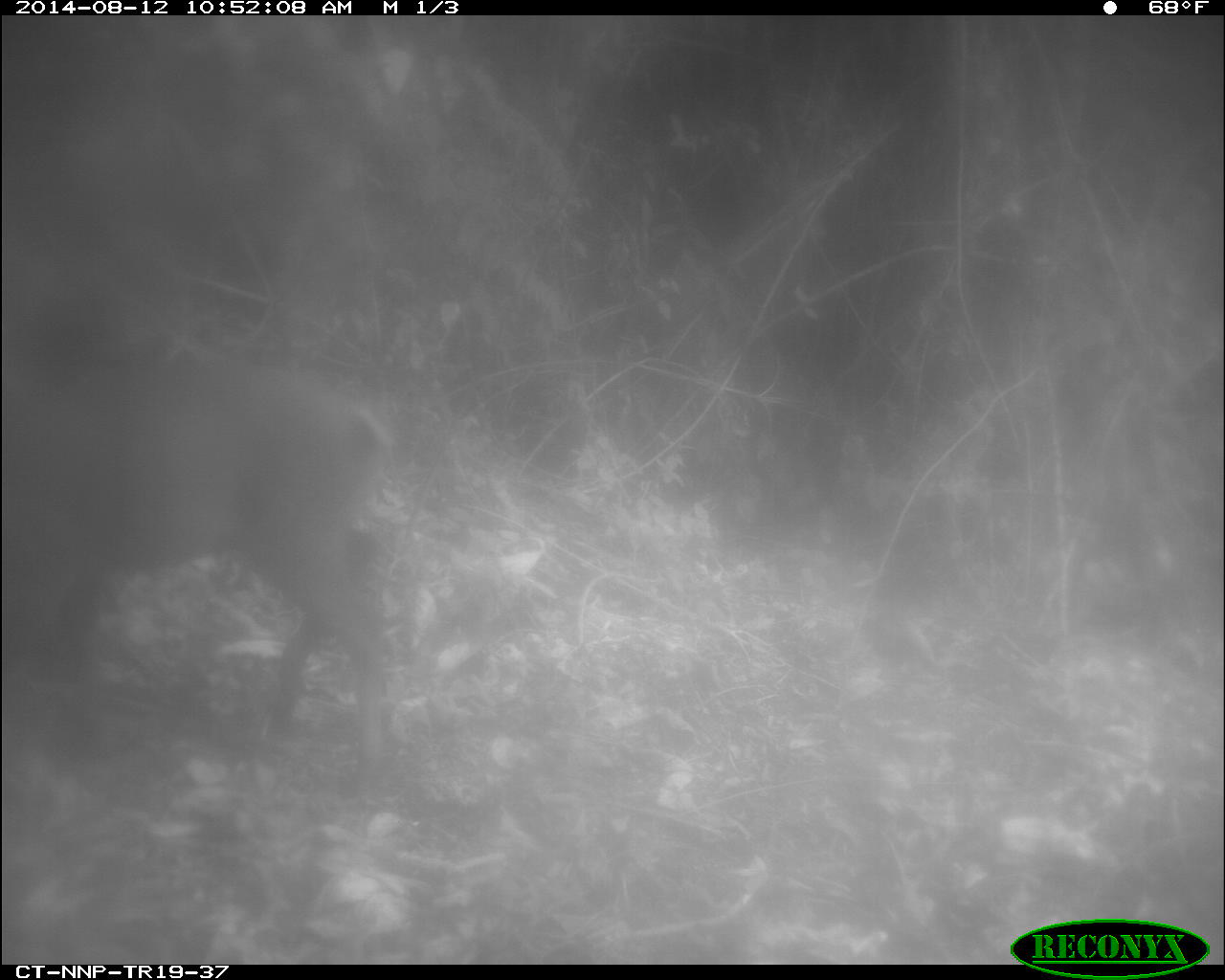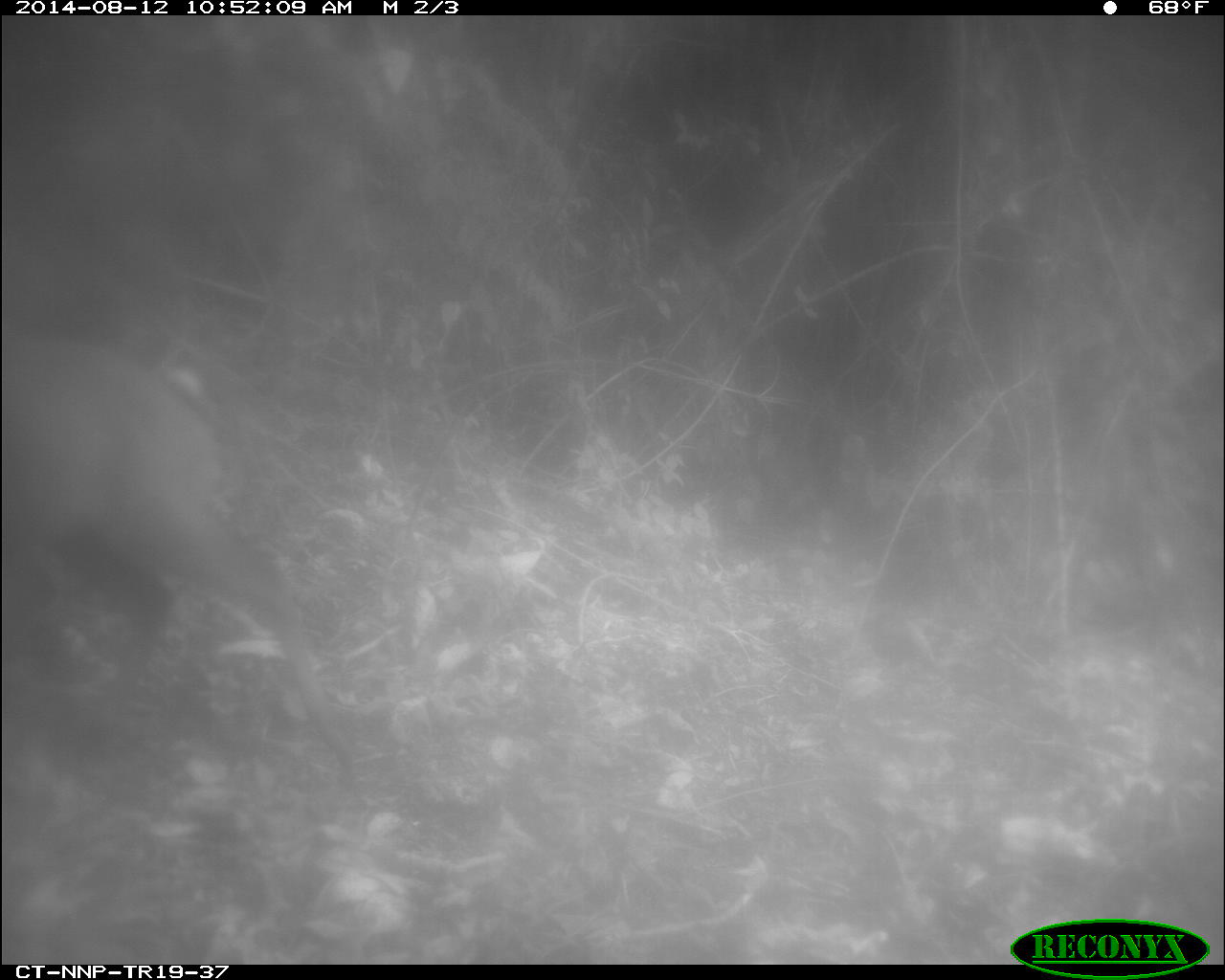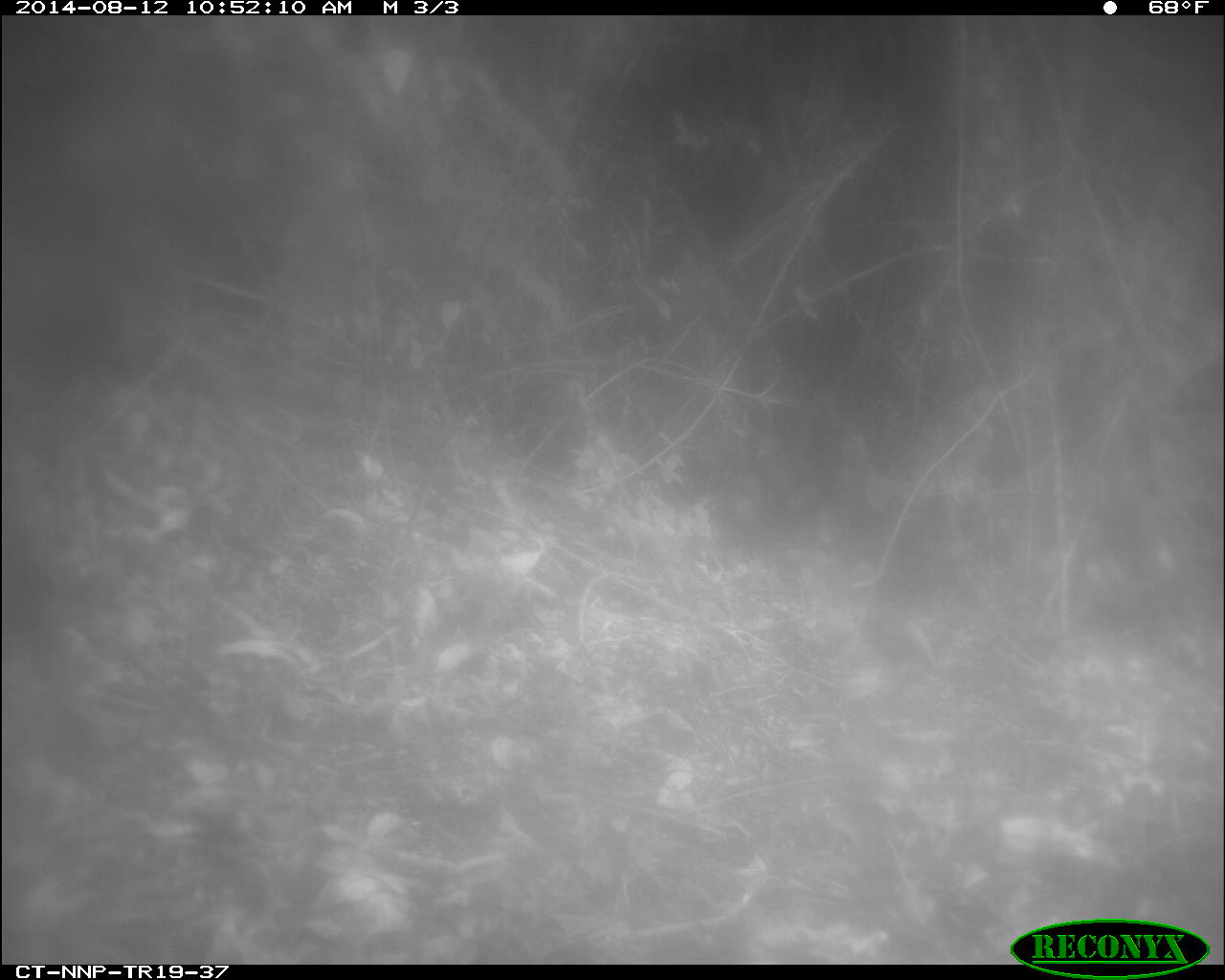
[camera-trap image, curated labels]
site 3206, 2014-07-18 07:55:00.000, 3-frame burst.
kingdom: Animalia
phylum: Chordata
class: Mammalia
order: Artiodactyla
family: Bovidae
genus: Cephalophus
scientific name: Cephalophus nigrifrons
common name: black-fronted duiker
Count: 1.